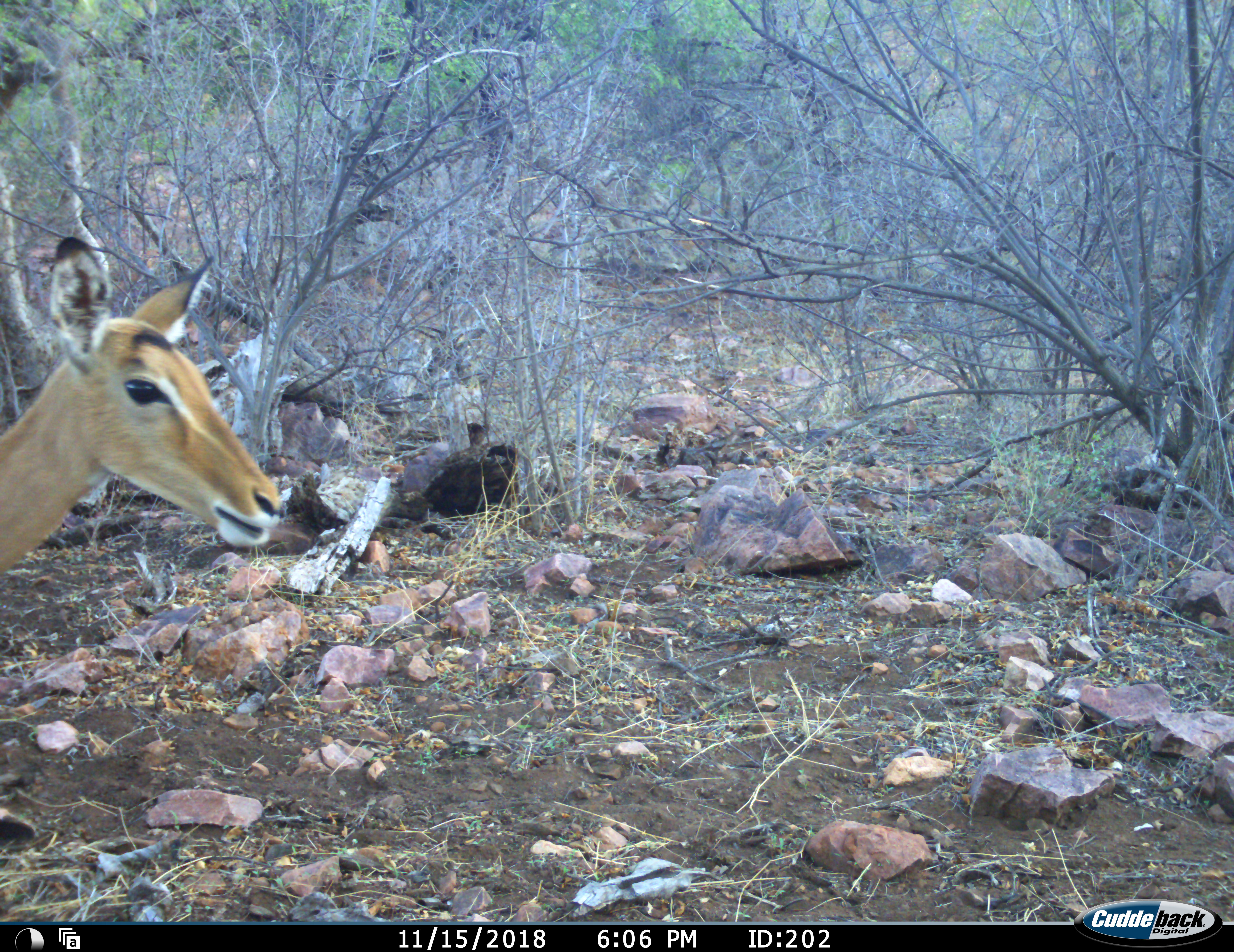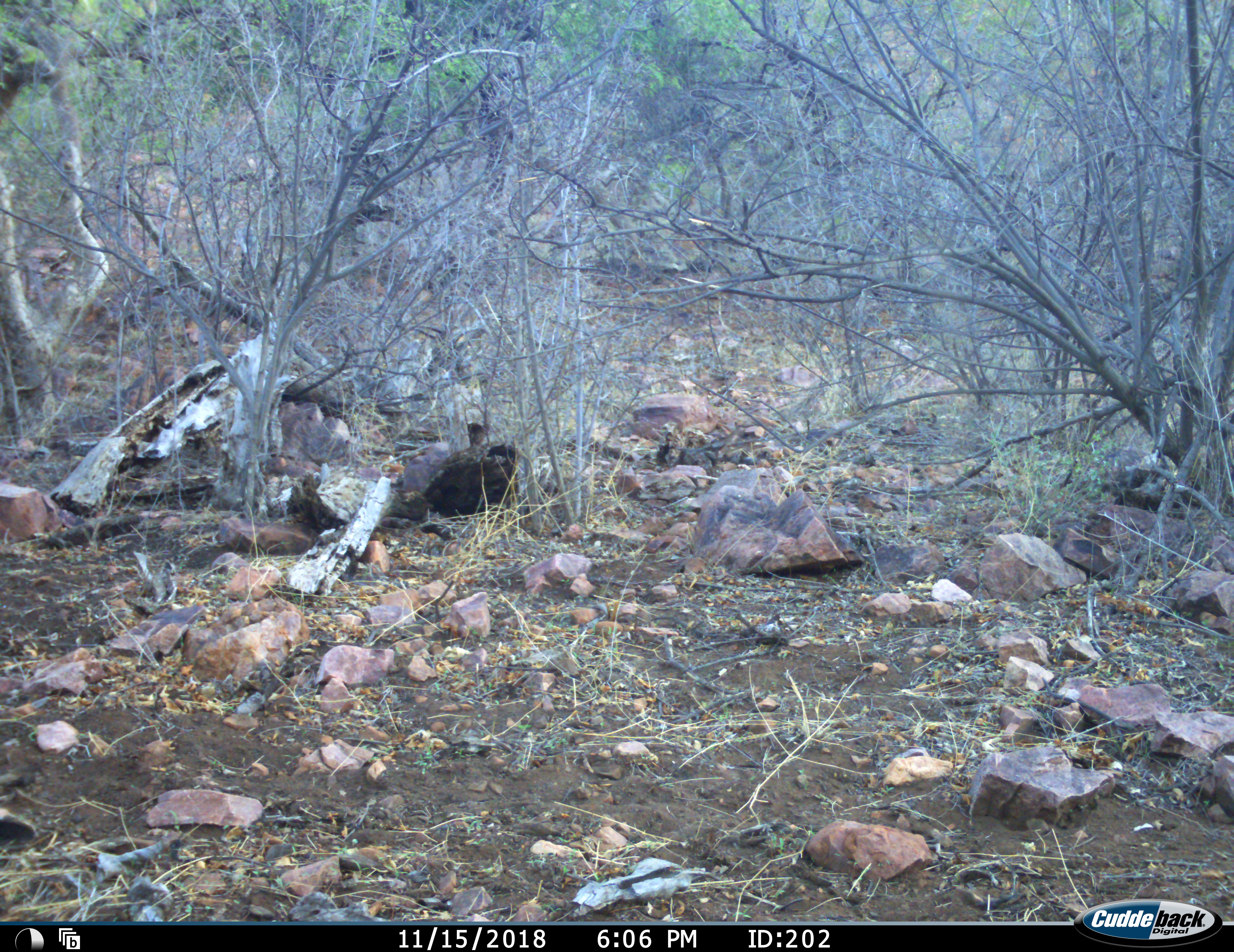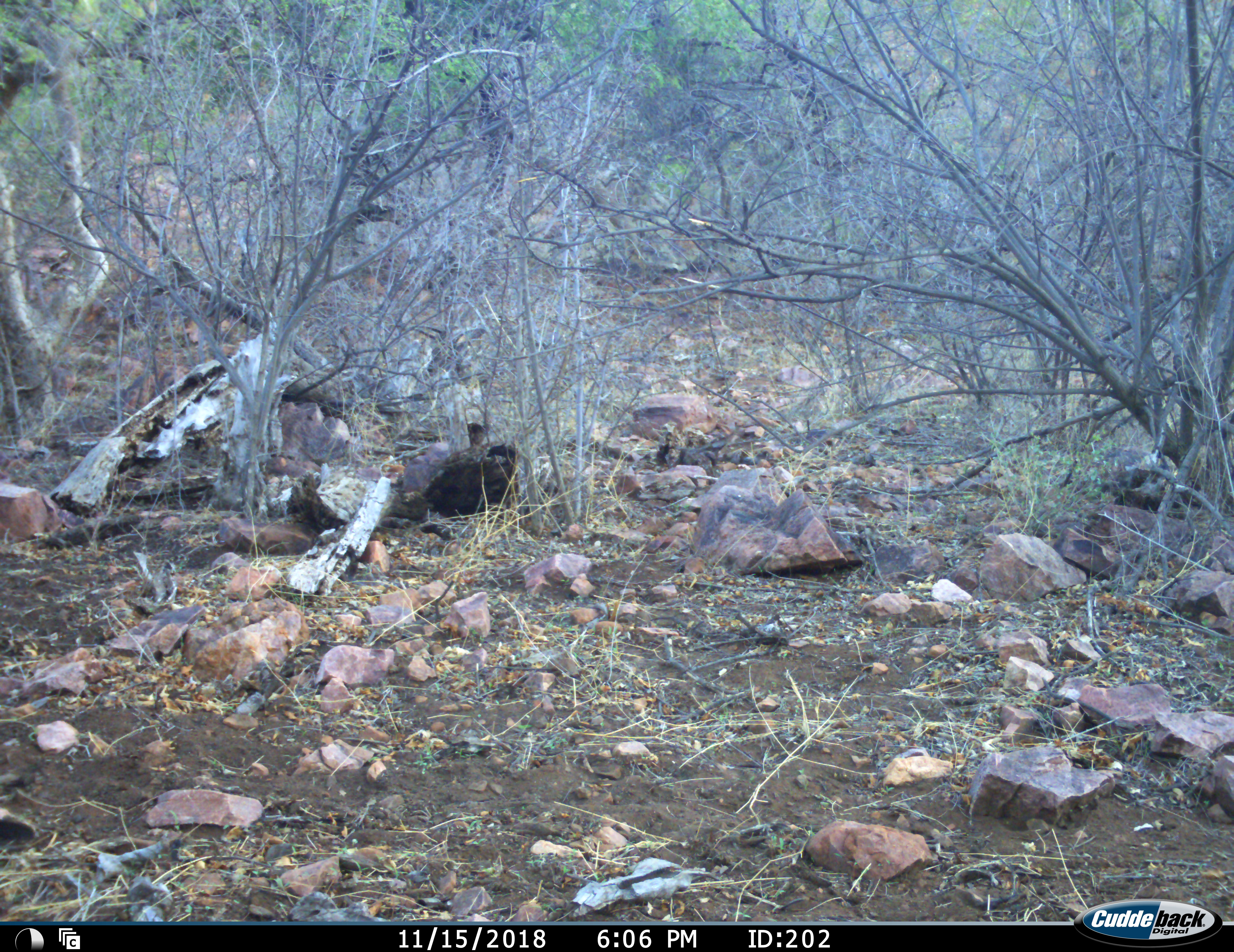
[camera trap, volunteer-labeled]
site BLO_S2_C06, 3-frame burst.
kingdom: Animalia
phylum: Chordata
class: Mammalia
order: Artiodactyla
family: Bovidae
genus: Aepyceros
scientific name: Aepyceros melampus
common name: impala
Impala (Aepyceros melampus), count 1. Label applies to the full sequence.